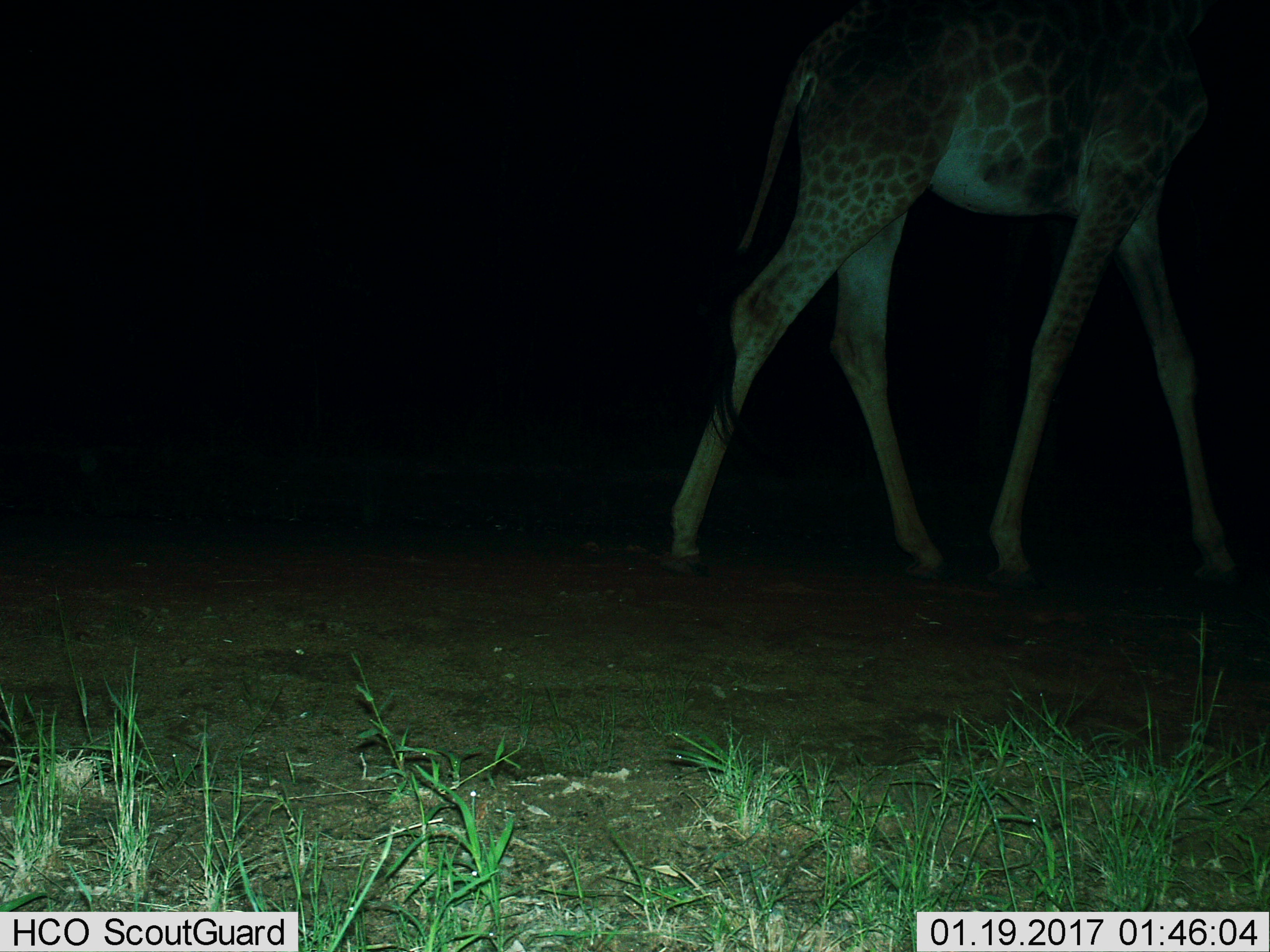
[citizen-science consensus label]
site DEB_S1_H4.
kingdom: Animalia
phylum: Chordata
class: Mammalia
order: Artiodactyla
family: Giraffidae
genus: Giraffa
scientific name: Giraffa camelopardalis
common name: giraffe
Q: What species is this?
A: Giraffe (Giraffa camelopardalis).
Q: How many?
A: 1.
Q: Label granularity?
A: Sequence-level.